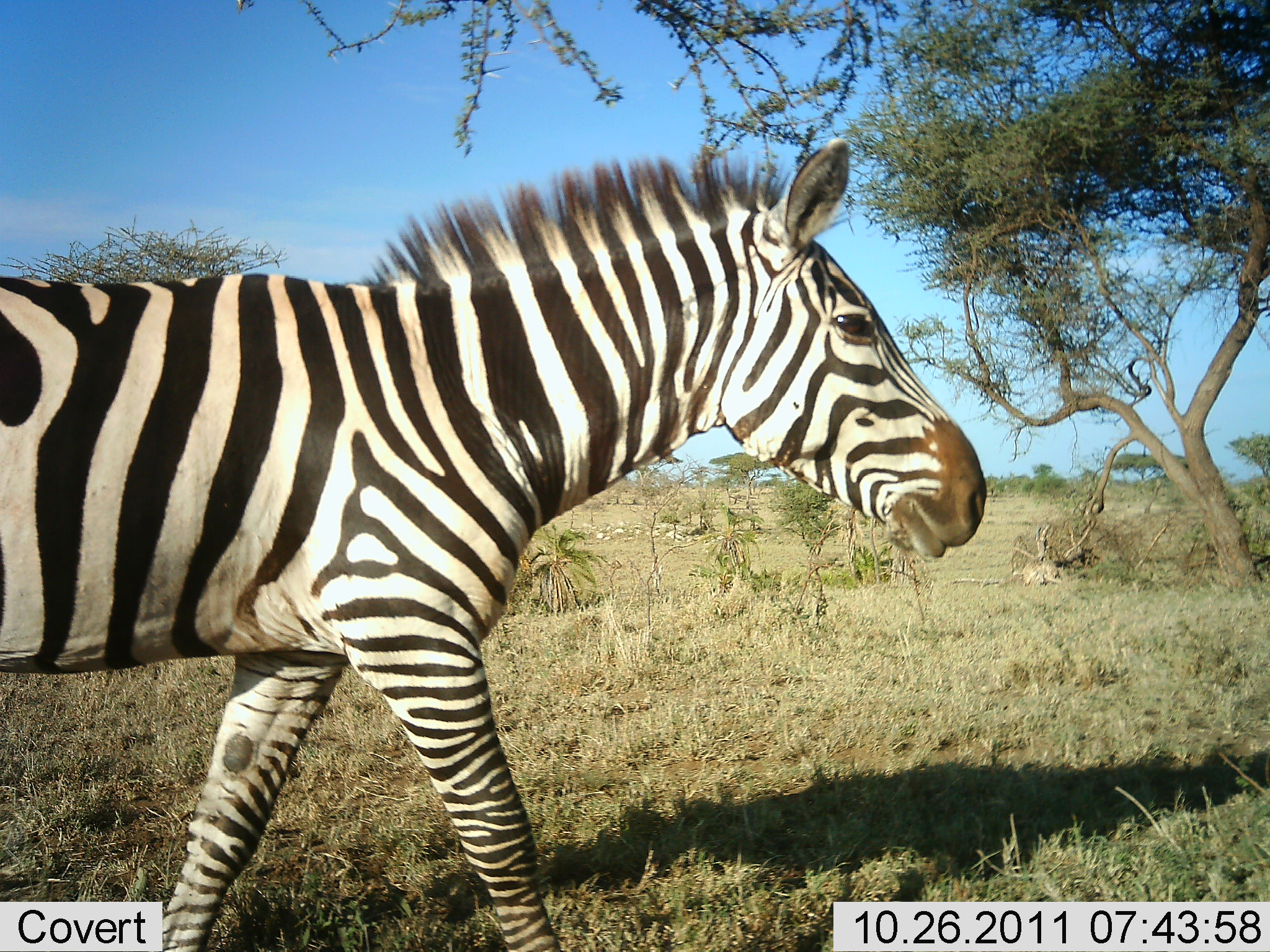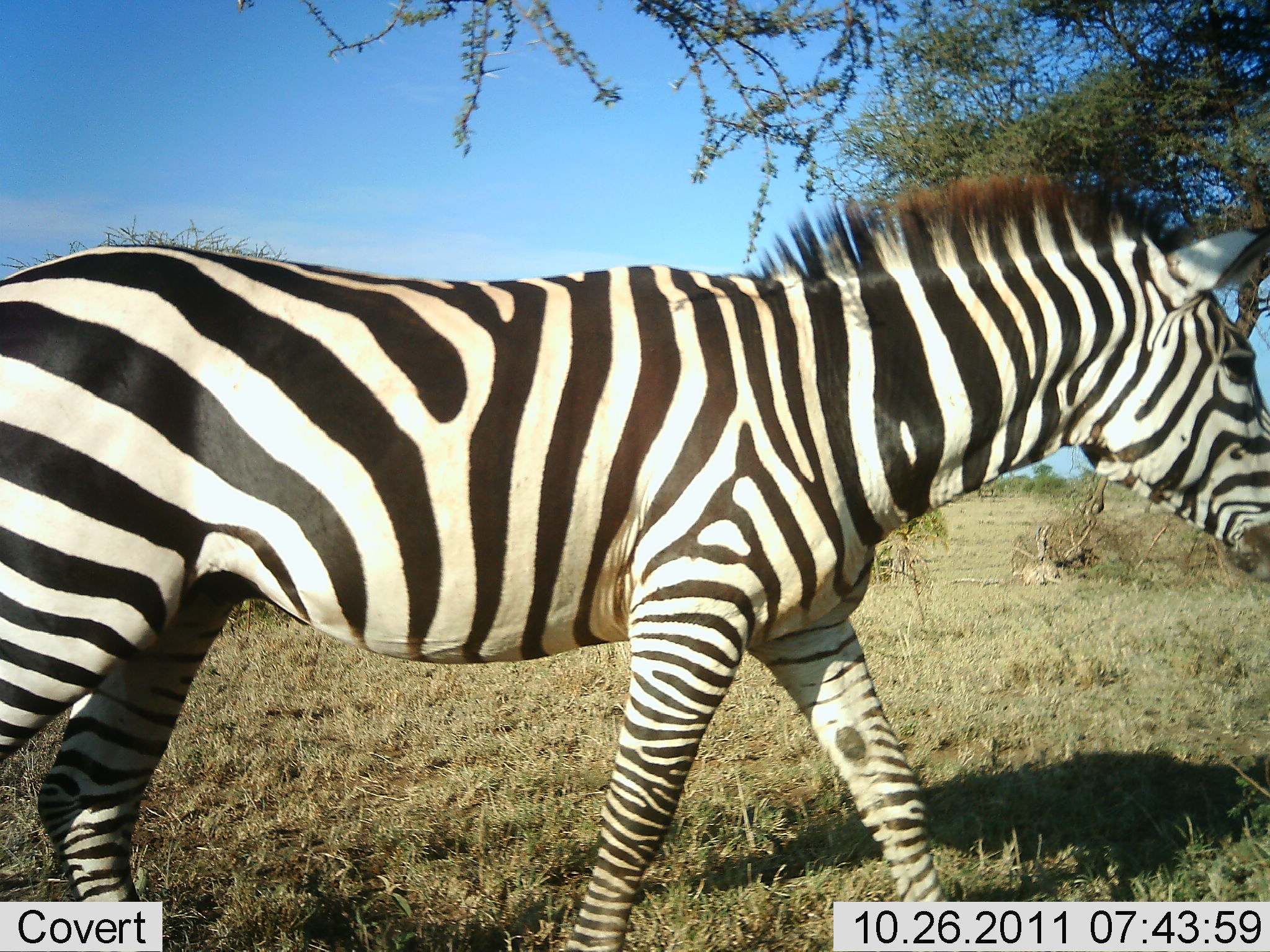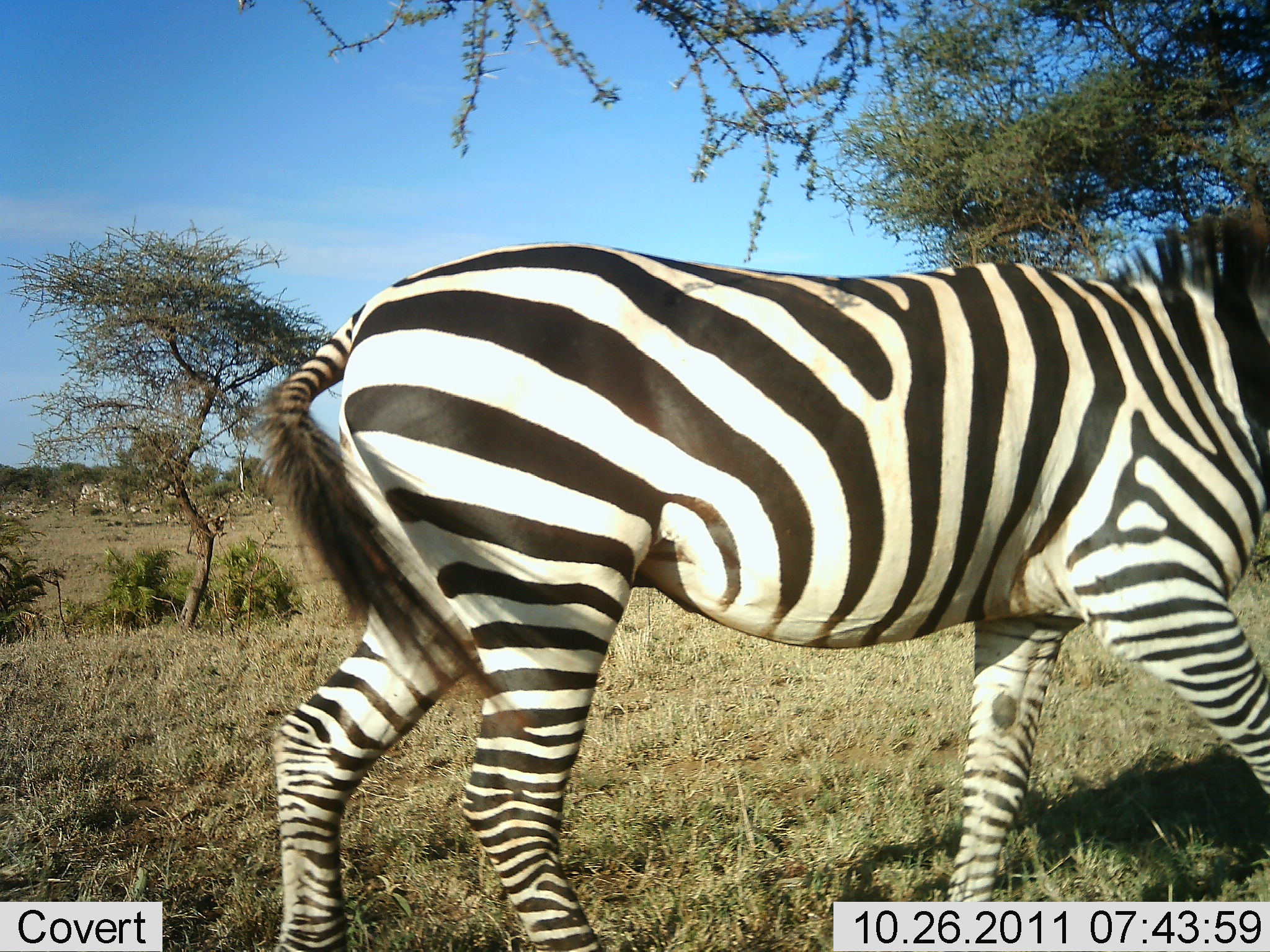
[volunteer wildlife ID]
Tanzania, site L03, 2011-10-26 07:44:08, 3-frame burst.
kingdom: Animalia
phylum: Chordata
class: Mammalia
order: Perissodactyla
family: Equidae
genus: Equus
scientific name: Equus quagga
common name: plains zebra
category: zebra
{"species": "zebra (plains zebra) (Equus quagga)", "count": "1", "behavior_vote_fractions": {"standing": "0%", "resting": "0%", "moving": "100%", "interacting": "0%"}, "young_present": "0%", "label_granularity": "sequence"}